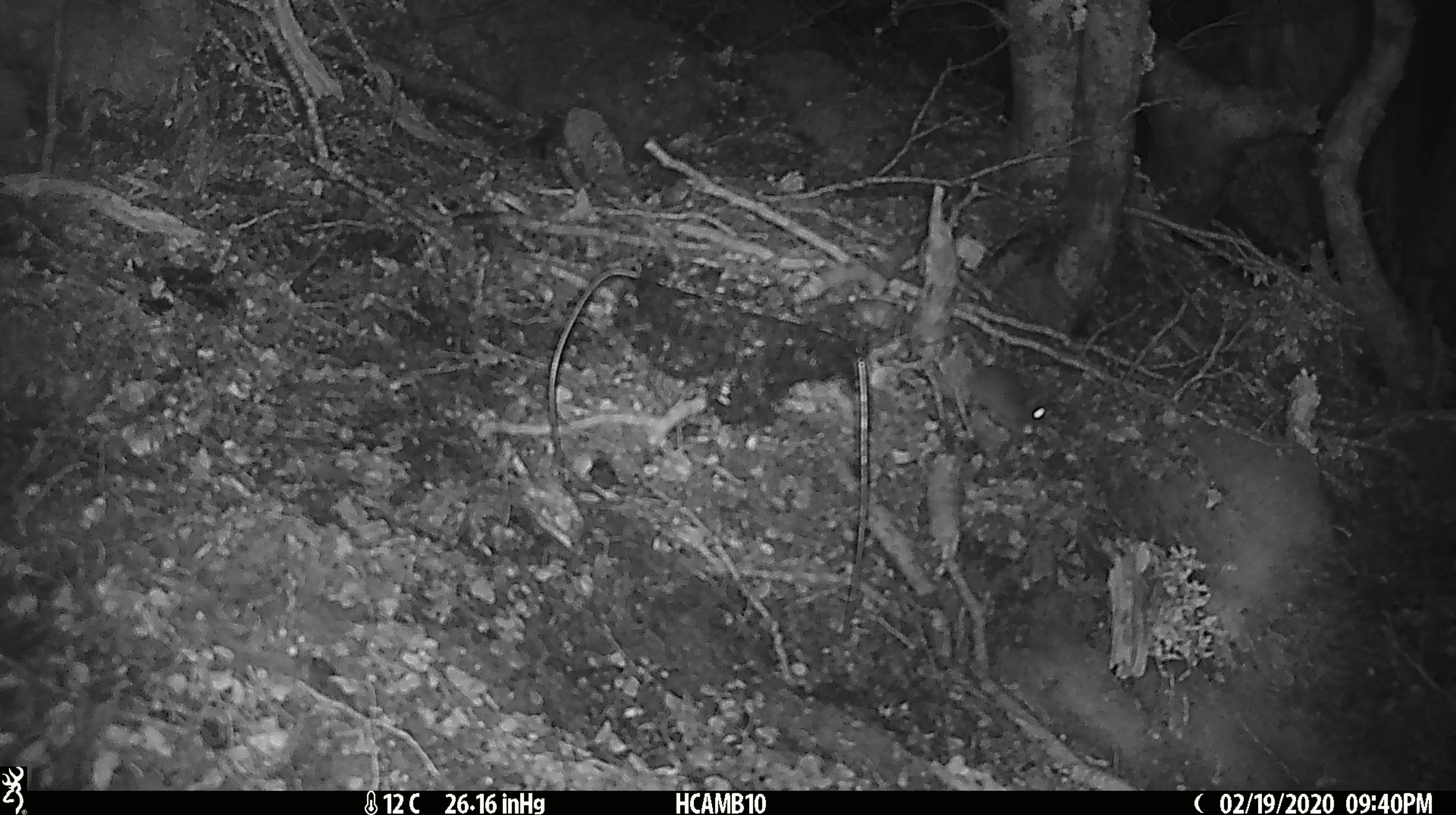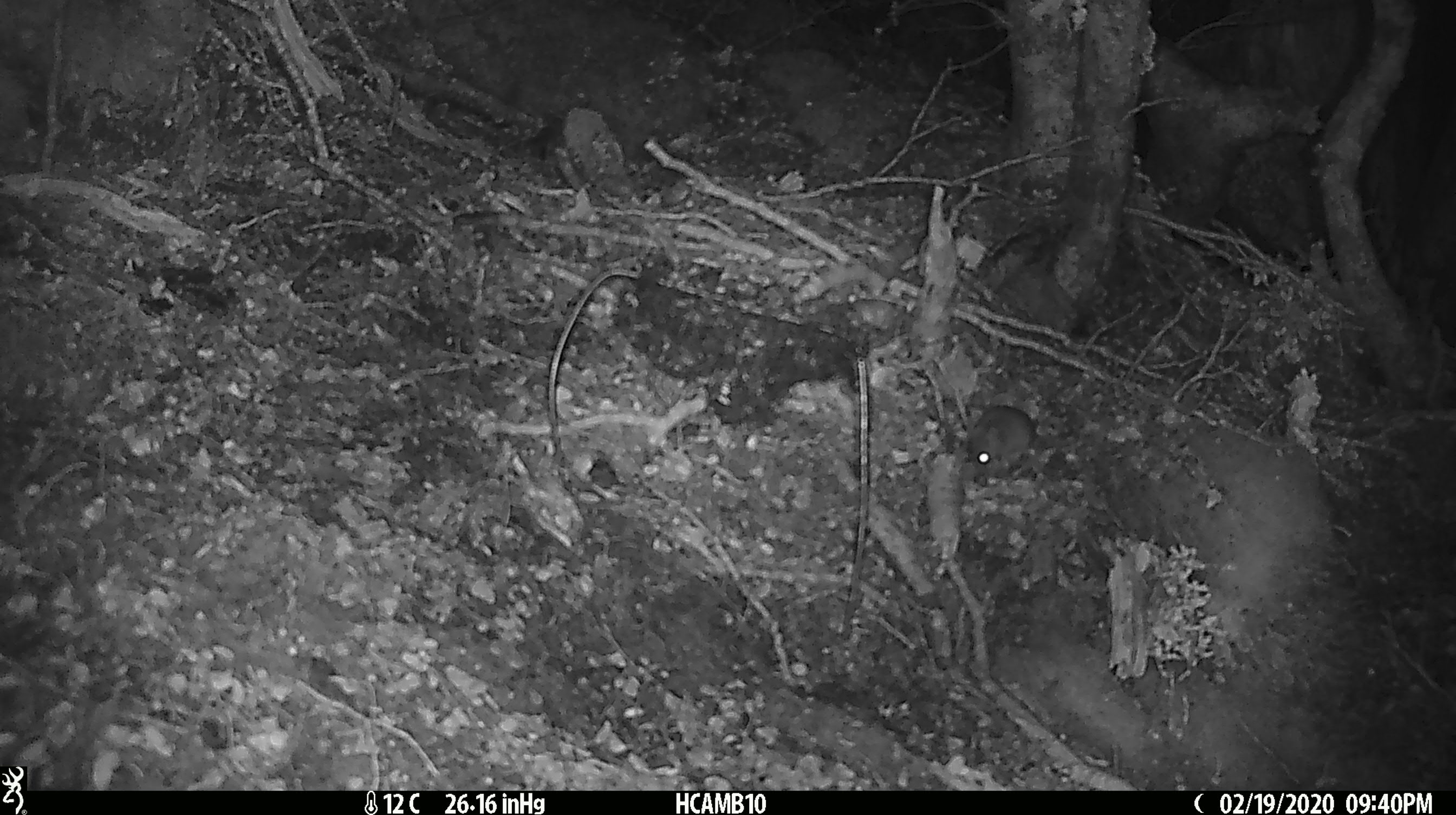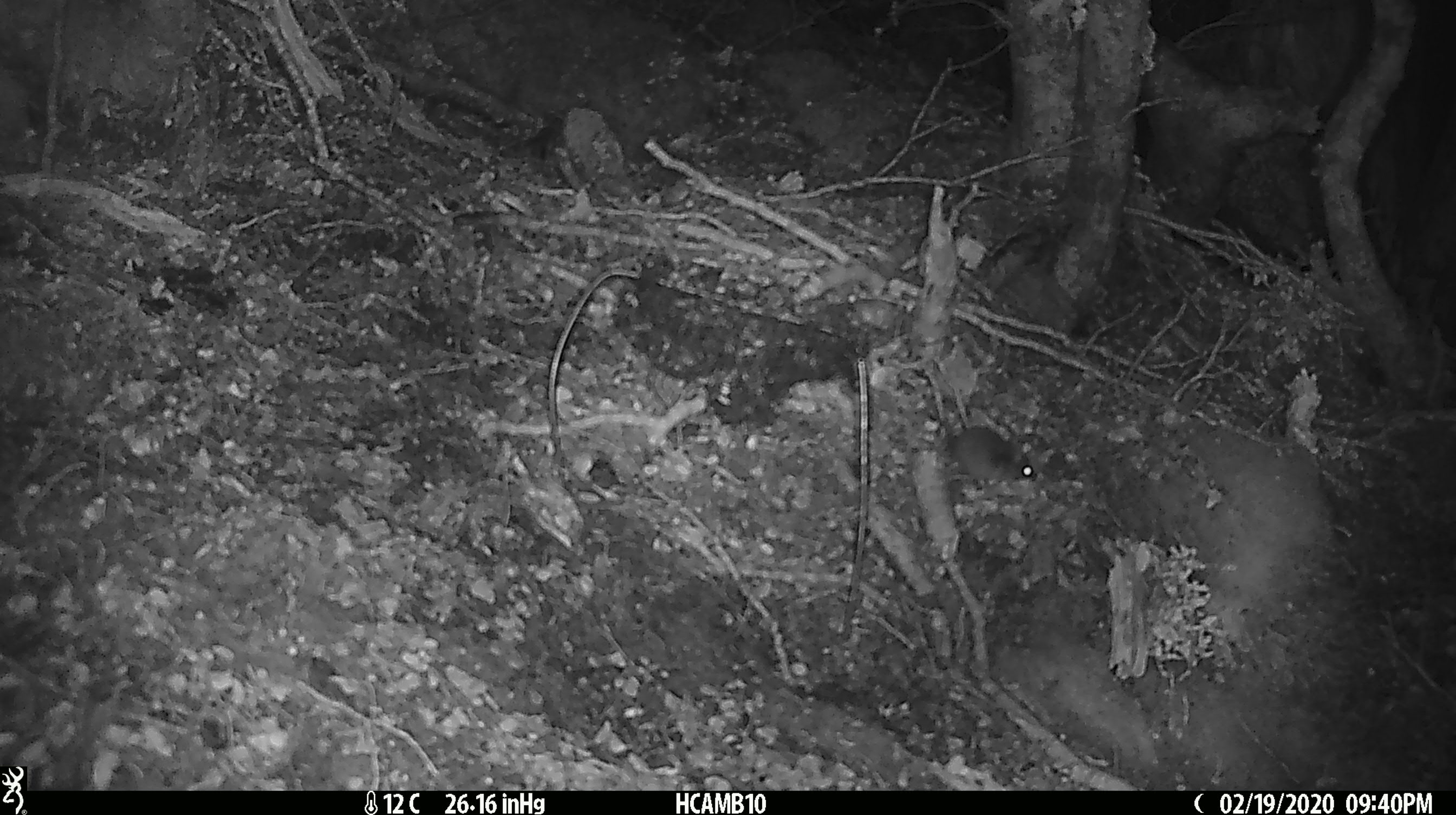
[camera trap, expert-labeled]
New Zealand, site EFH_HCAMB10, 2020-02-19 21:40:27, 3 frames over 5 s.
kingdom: Animalia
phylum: Chordata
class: Mammalia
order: Rodentia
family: Muridae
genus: Mus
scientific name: Mus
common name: mouse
Mouse (Mus).